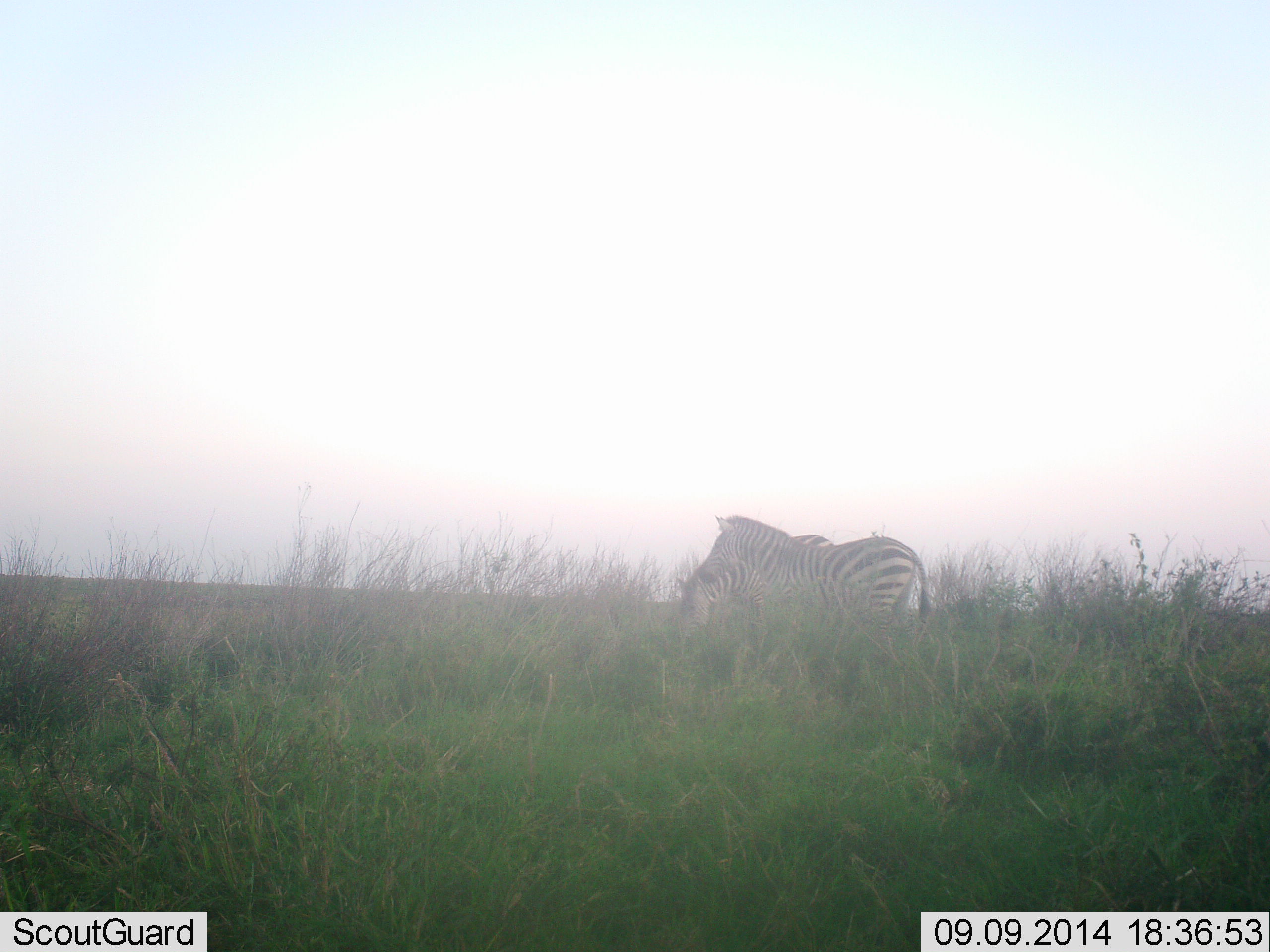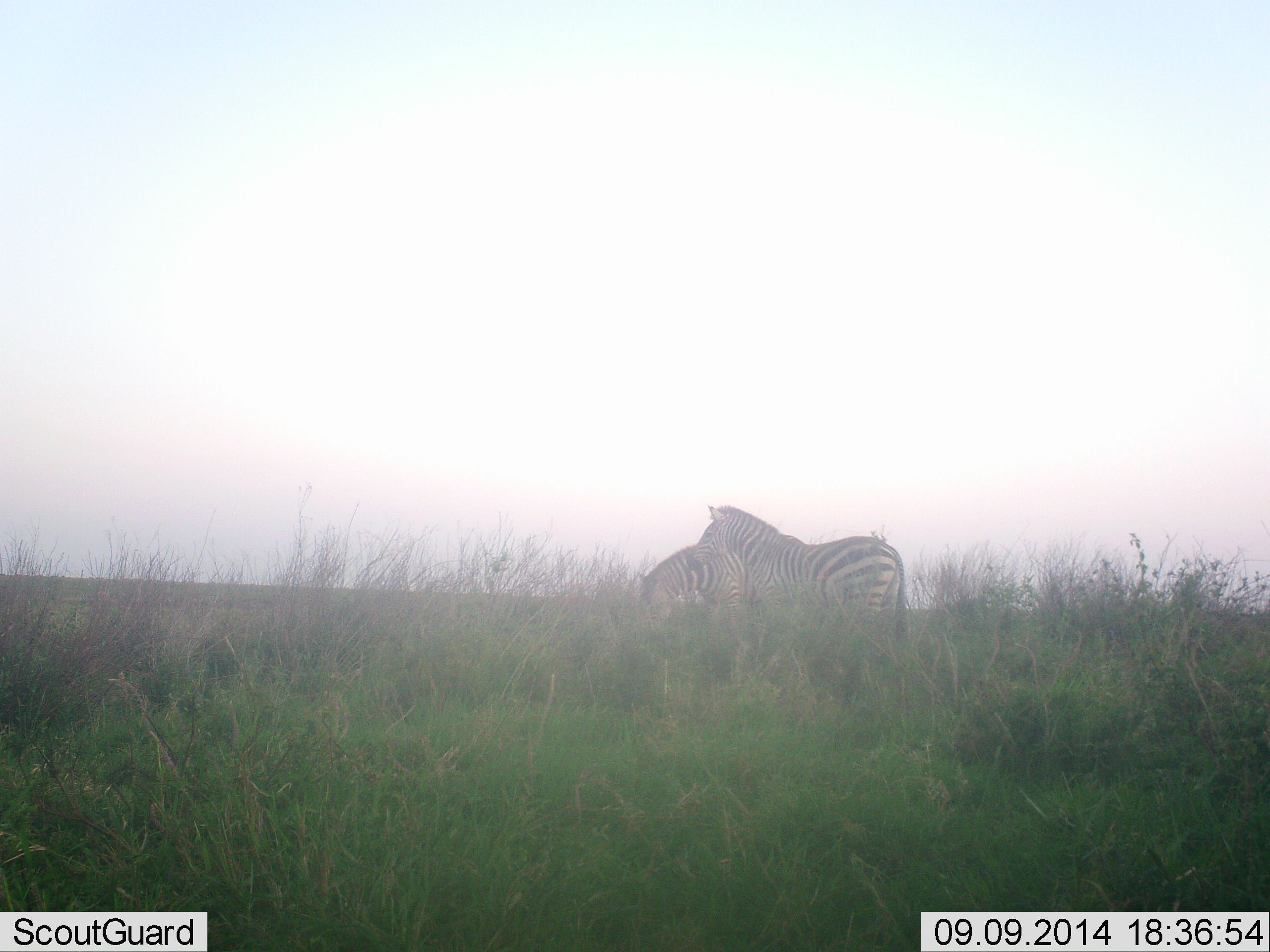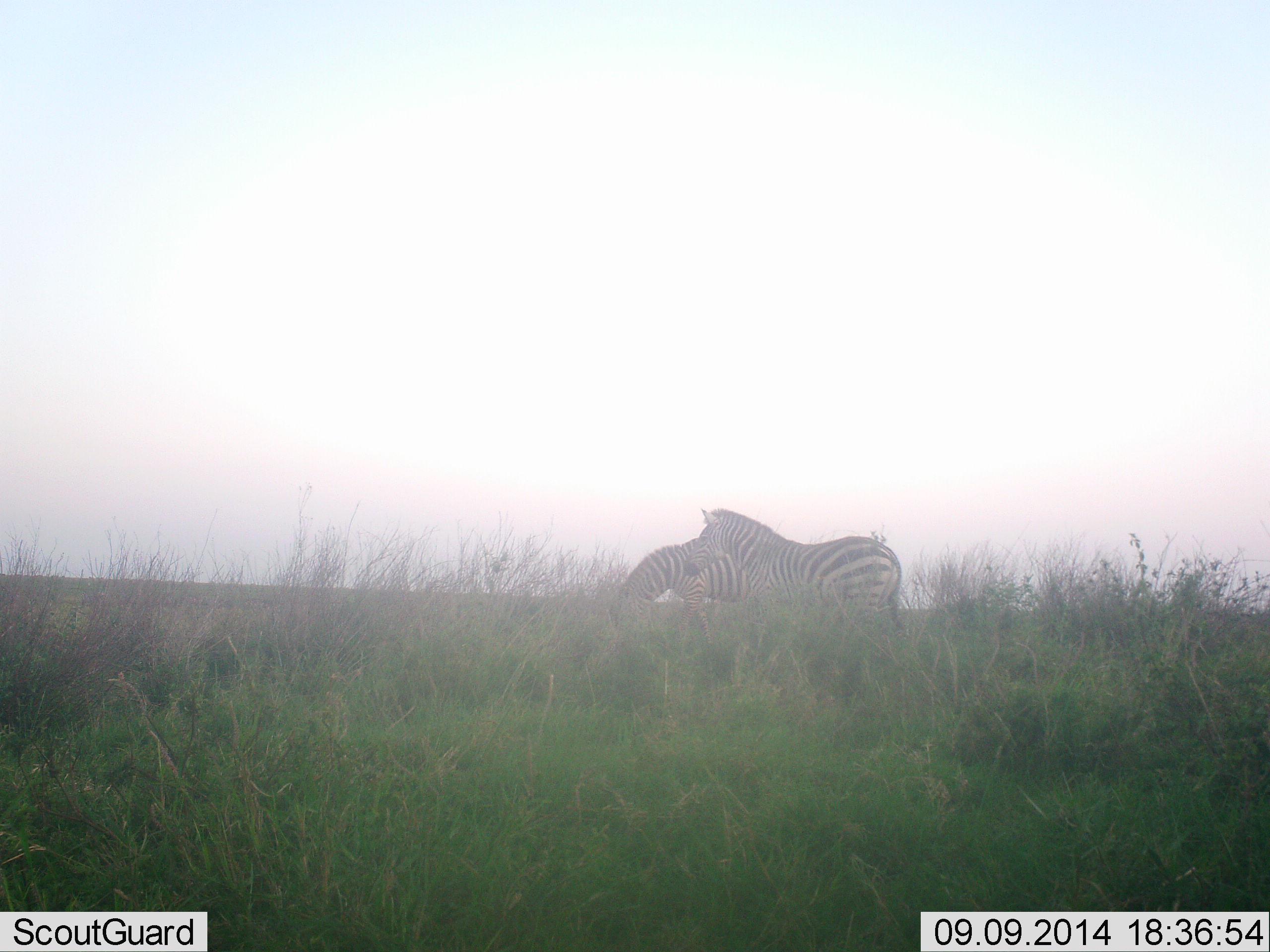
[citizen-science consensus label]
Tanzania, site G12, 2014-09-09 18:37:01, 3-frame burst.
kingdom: Animalia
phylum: Chordata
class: Mammalia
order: Perissodactyla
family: Equidae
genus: Equus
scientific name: Equus quagga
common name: plains zebra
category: zebra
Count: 2.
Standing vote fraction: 60%.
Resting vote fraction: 0%.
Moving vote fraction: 30%.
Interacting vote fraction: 0%.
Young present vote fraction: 0%.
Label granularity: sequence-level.